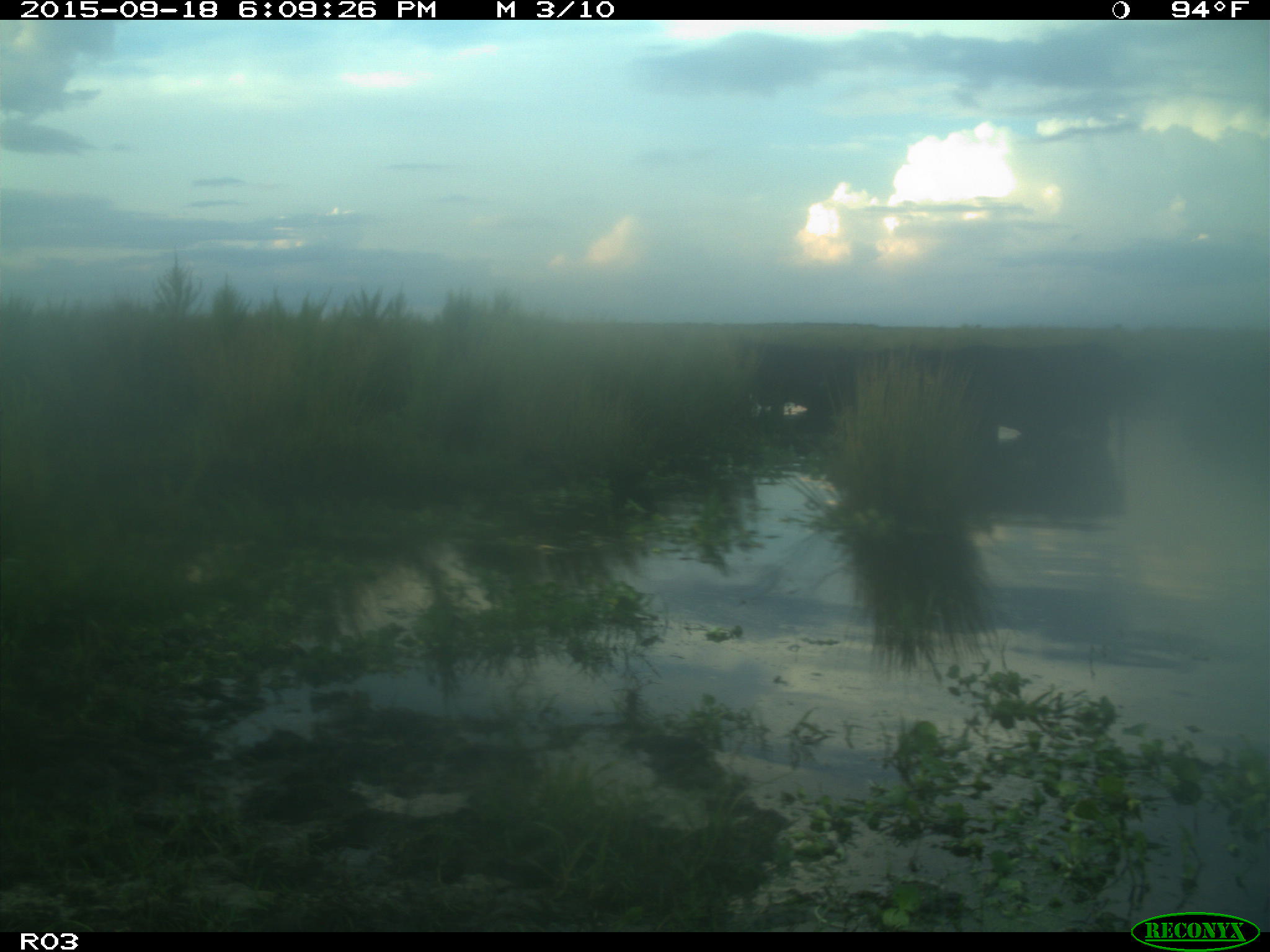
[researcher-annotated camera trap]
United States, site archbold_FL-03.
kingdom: Animalia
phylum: Chordata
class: Mammalia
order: Artiodactyla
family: Bovidae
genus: Bos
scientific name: Bos taurus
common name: domestic cow